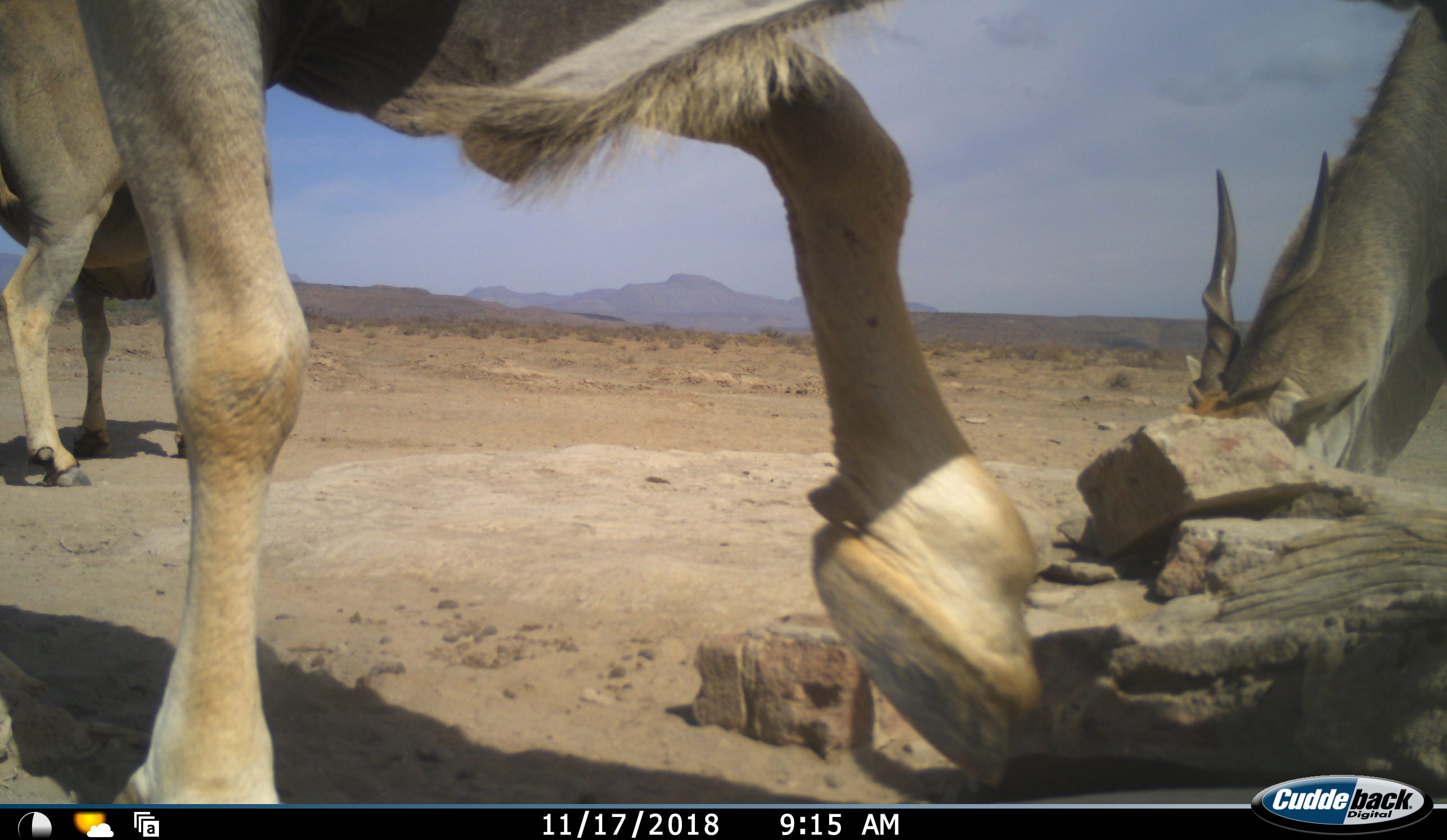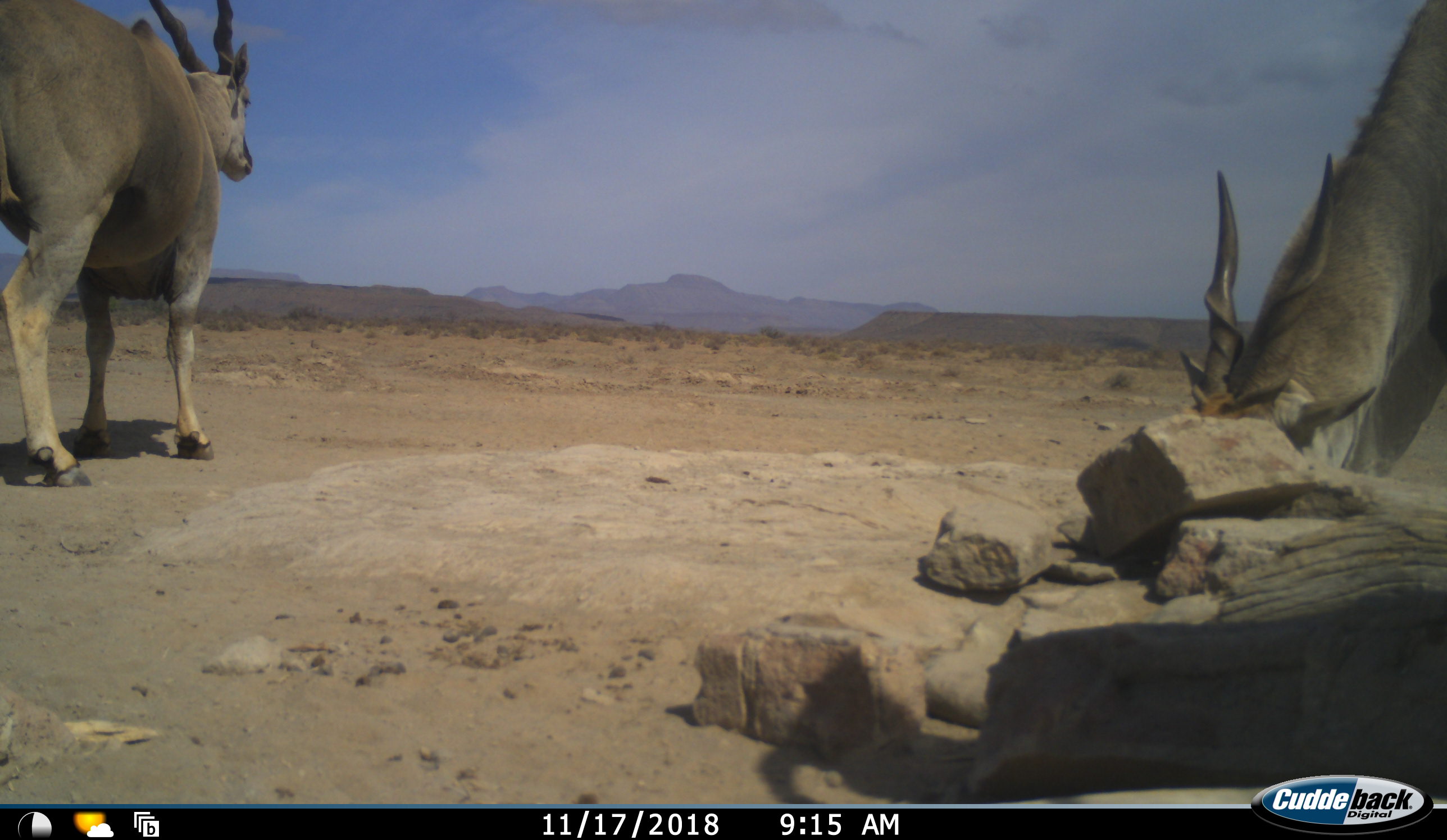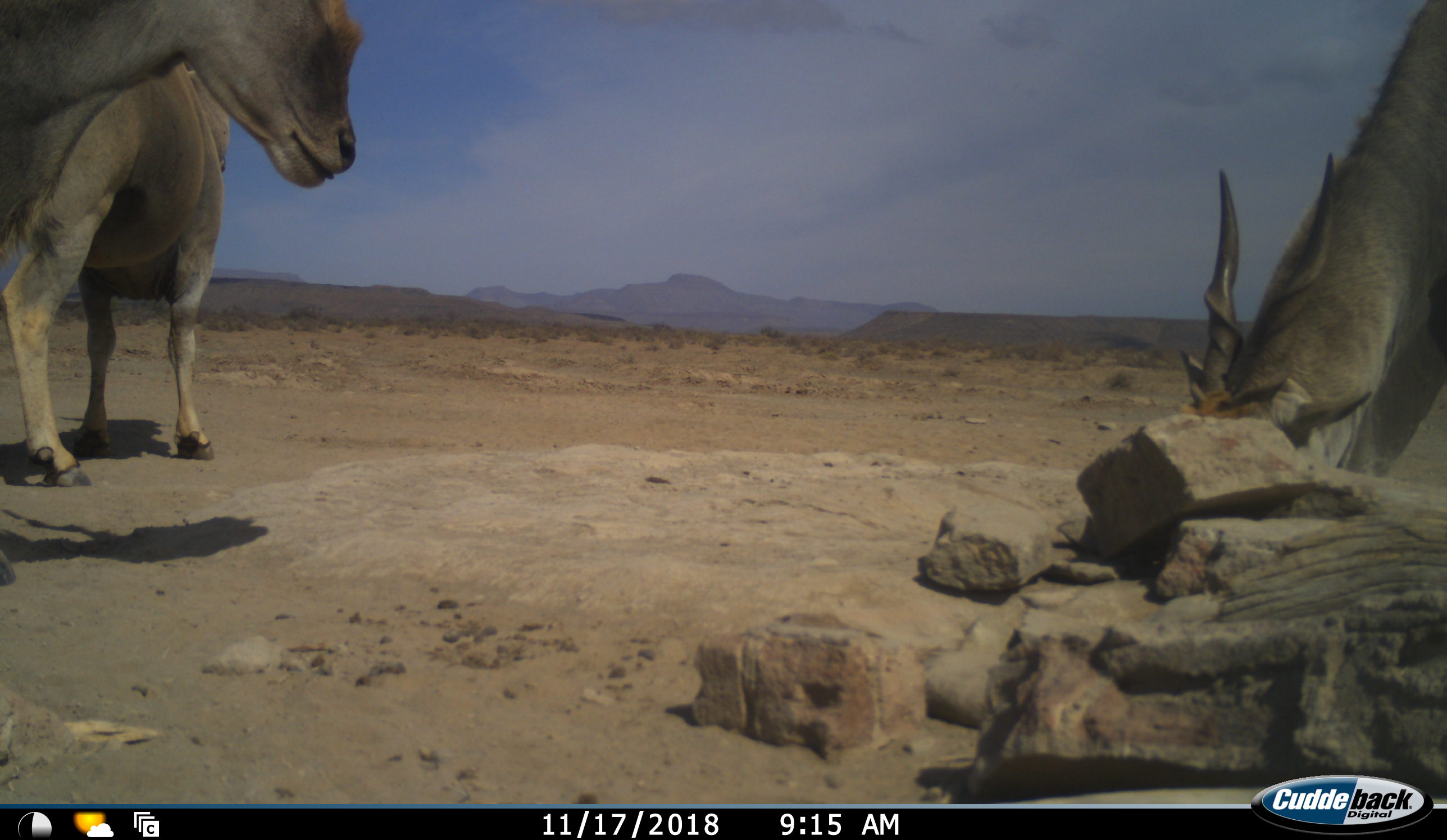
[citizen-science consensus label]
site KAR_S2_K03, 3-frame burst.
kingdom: Animalia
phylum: Chordata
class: Mammalia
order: Artiodactyla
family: Bovidae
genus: Tragelaphus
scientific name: Tragelaphus oryx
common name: eland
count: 3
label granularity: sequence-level